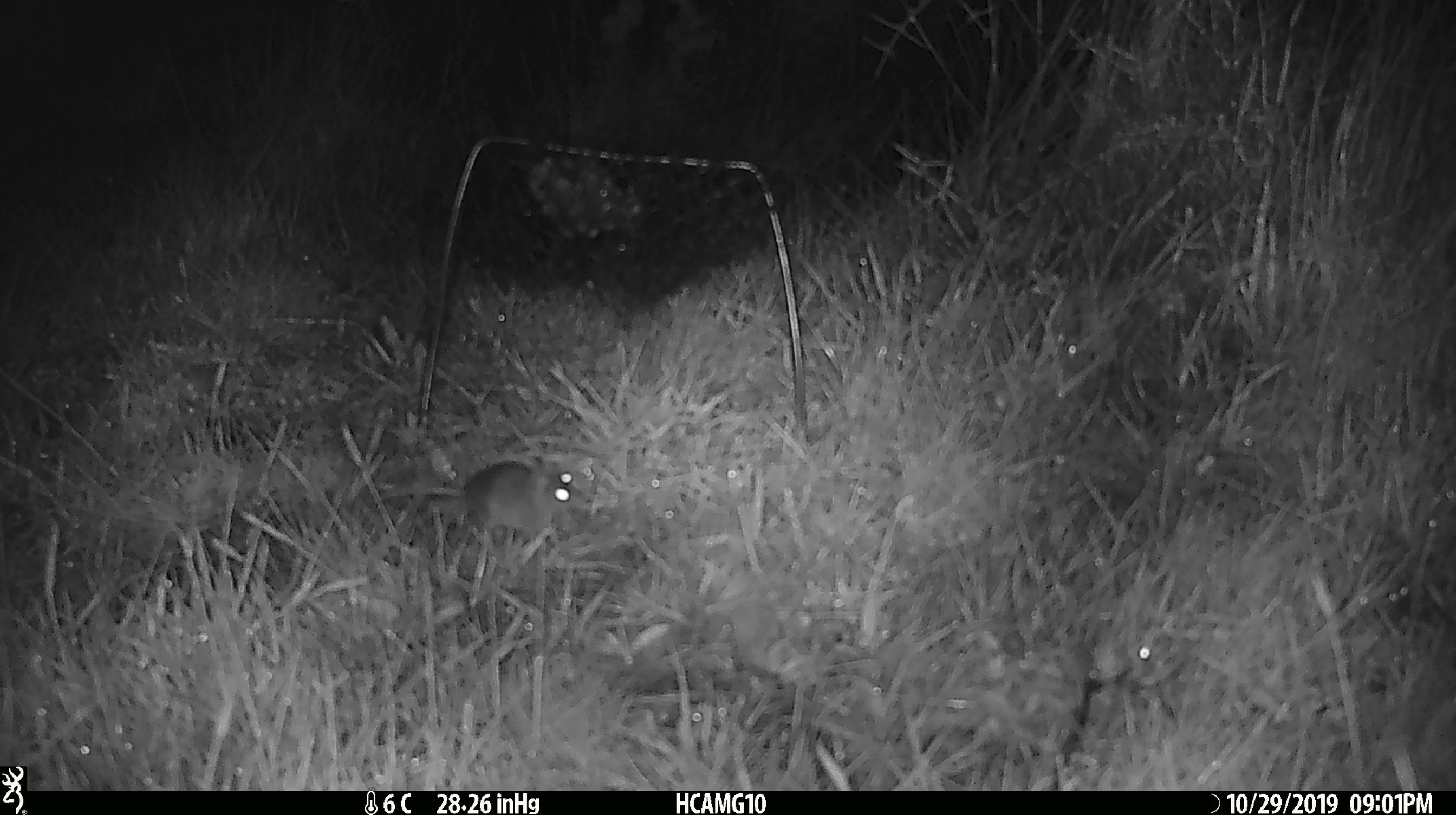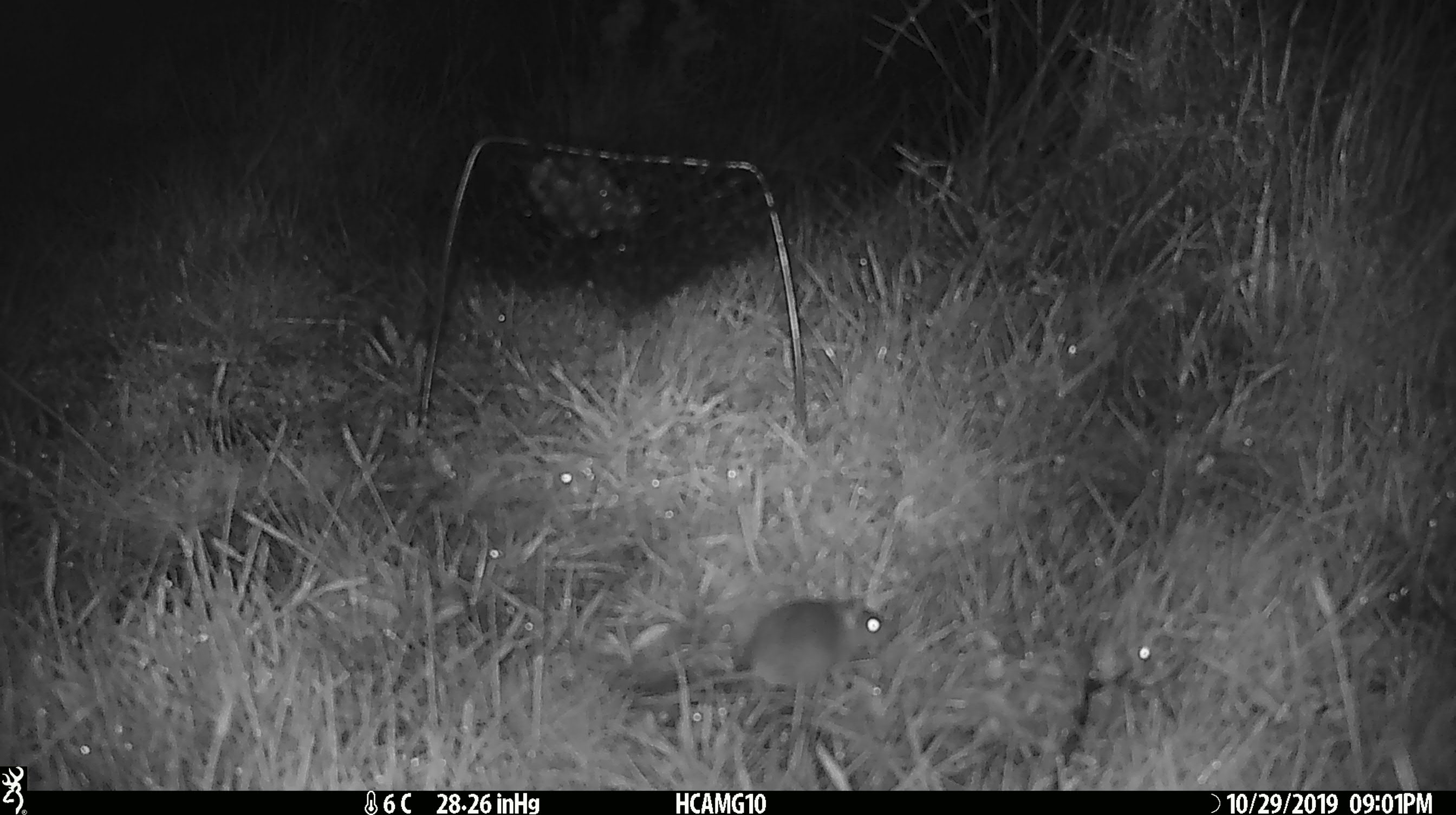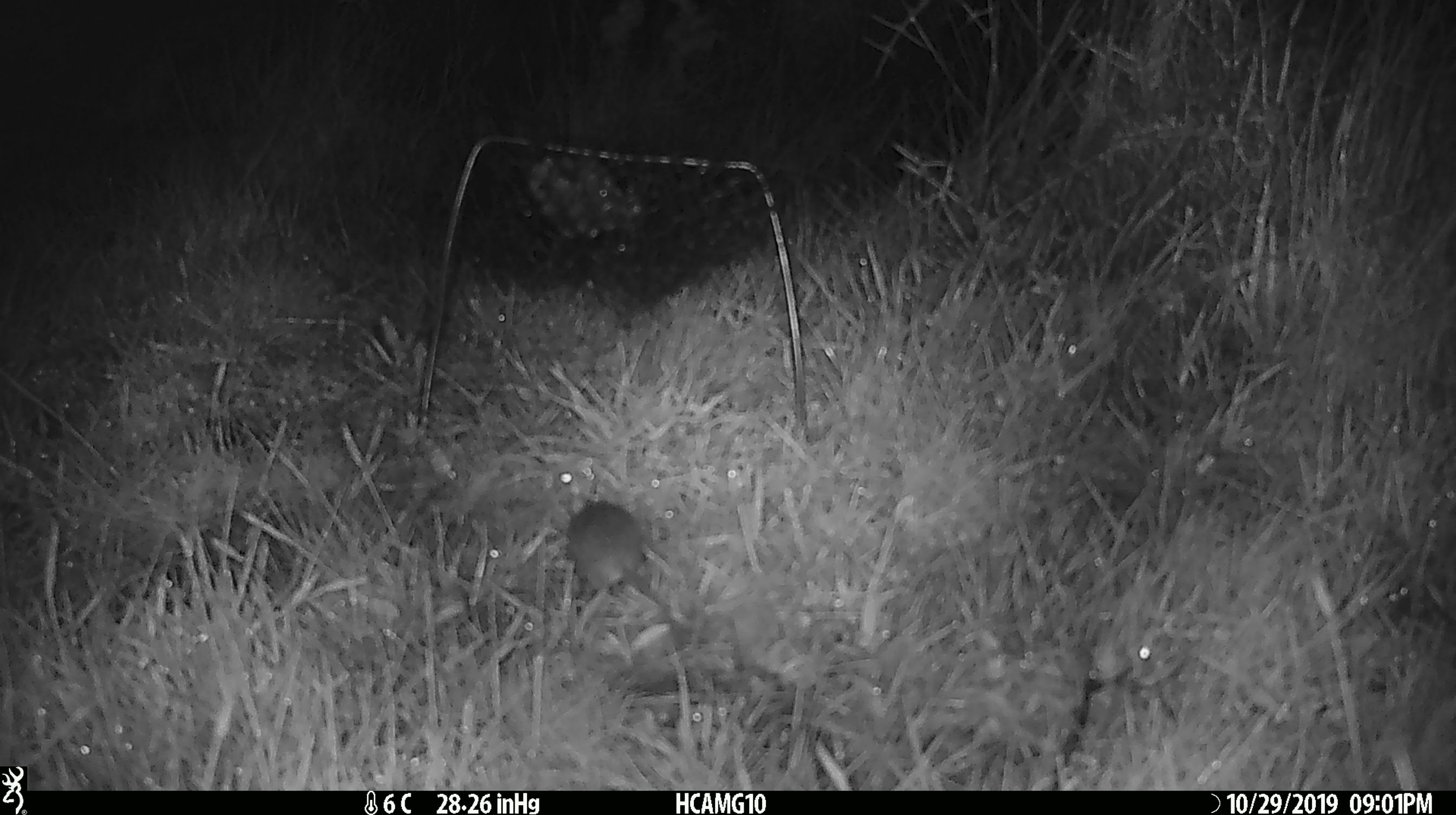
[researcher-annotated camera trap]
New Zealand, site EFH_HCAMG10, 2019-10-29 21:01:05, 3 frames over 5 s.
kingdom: Animalia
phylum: Chordata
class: Mammalia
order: Rodentia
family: Muridae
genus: Mus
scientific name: Mus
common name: mouse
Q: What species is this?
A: Mouse (Mus).